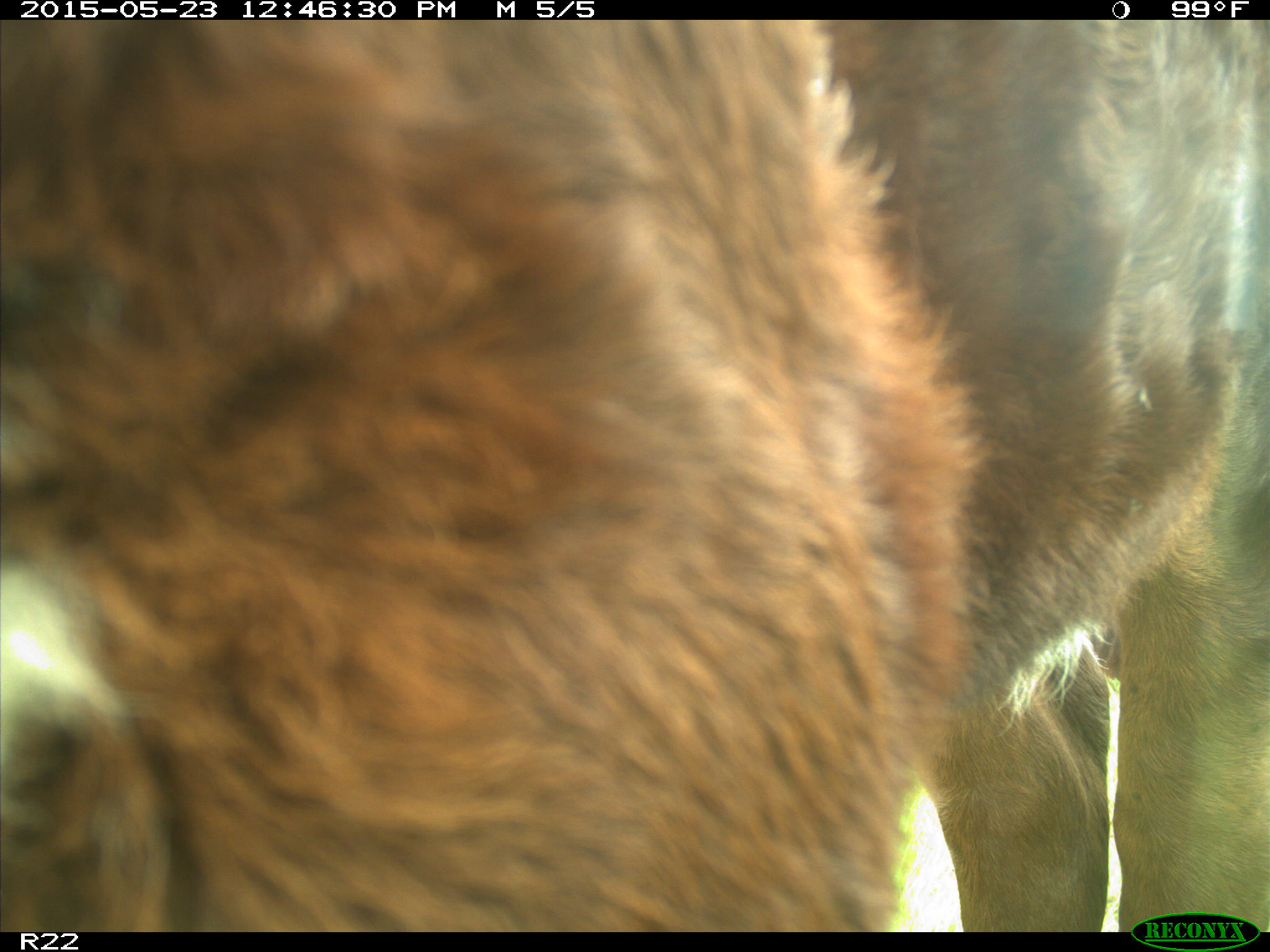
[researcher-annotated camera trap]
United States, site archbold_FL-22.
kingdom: Animalia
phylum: Chordata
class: Mammalia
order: Artiodactyla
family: Bovidae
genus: Bos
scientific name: Bos taurus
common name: domestic cow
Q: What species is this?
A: Bos taurus (domestic cow).